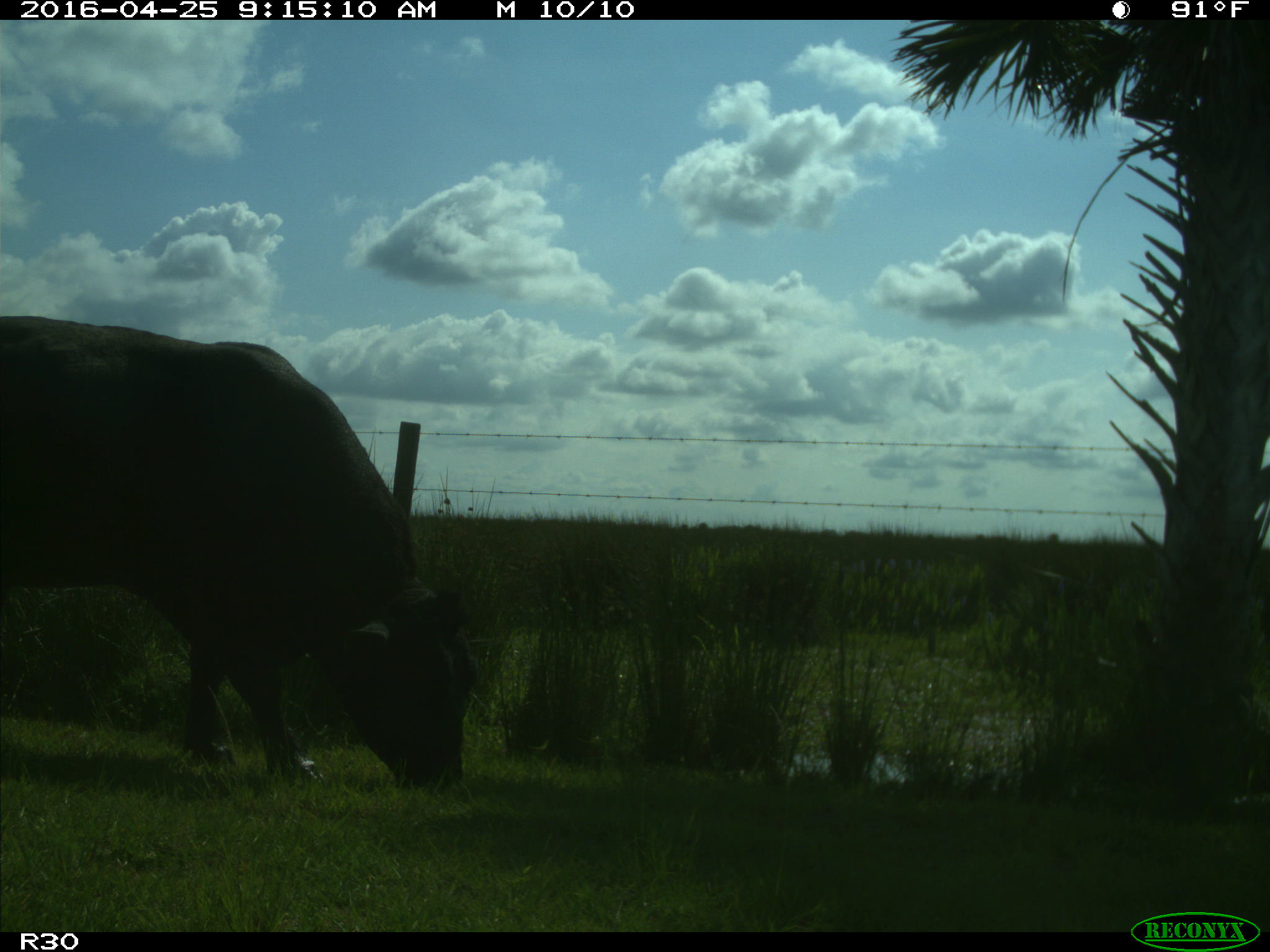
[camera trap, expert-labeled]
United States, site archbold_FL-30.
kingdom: Animalia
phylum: Chordata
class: Mammalia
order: Artiodactyla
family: Bovidae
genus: Bos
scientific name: Bos taurus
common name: domestic cow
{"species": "Bos taurus (domestic cow)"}